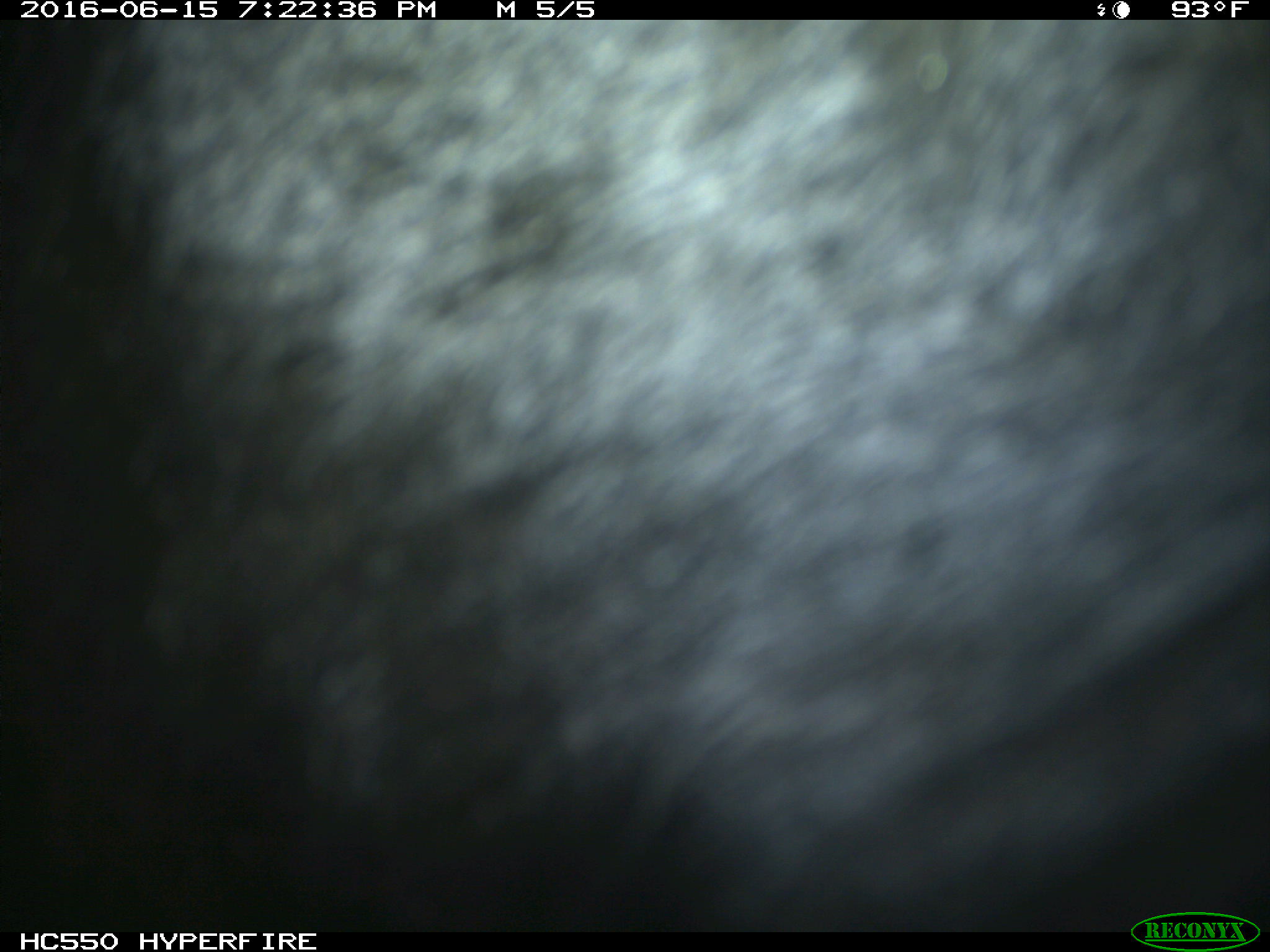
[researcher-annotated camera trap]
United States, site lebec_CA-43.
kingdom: Animalia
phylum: Chordata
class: Mammalia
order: Artiodactyla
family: Bovidae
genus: Bos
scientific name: Bos taurus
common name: domestic cow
Bos taurus (domestic cow).